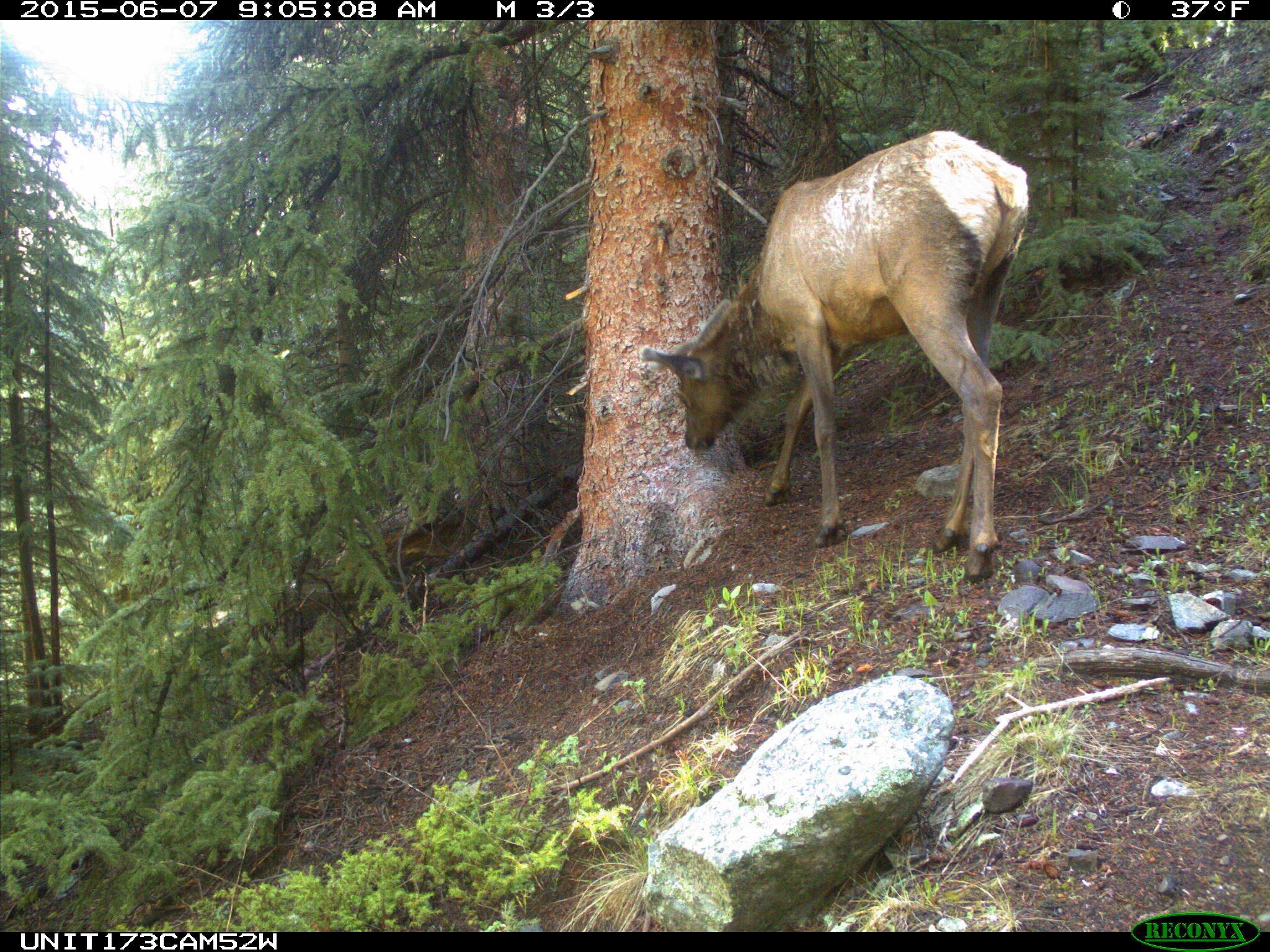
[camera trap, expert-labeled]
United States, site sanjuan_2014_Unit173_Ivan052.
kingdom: Animalia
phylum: Chordata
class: Mammalia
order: Artiodactyla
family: Cervidae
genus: Cervus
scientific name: Cervus elaphus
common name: red deer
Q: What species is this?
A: Cervus elaphus (red deer).